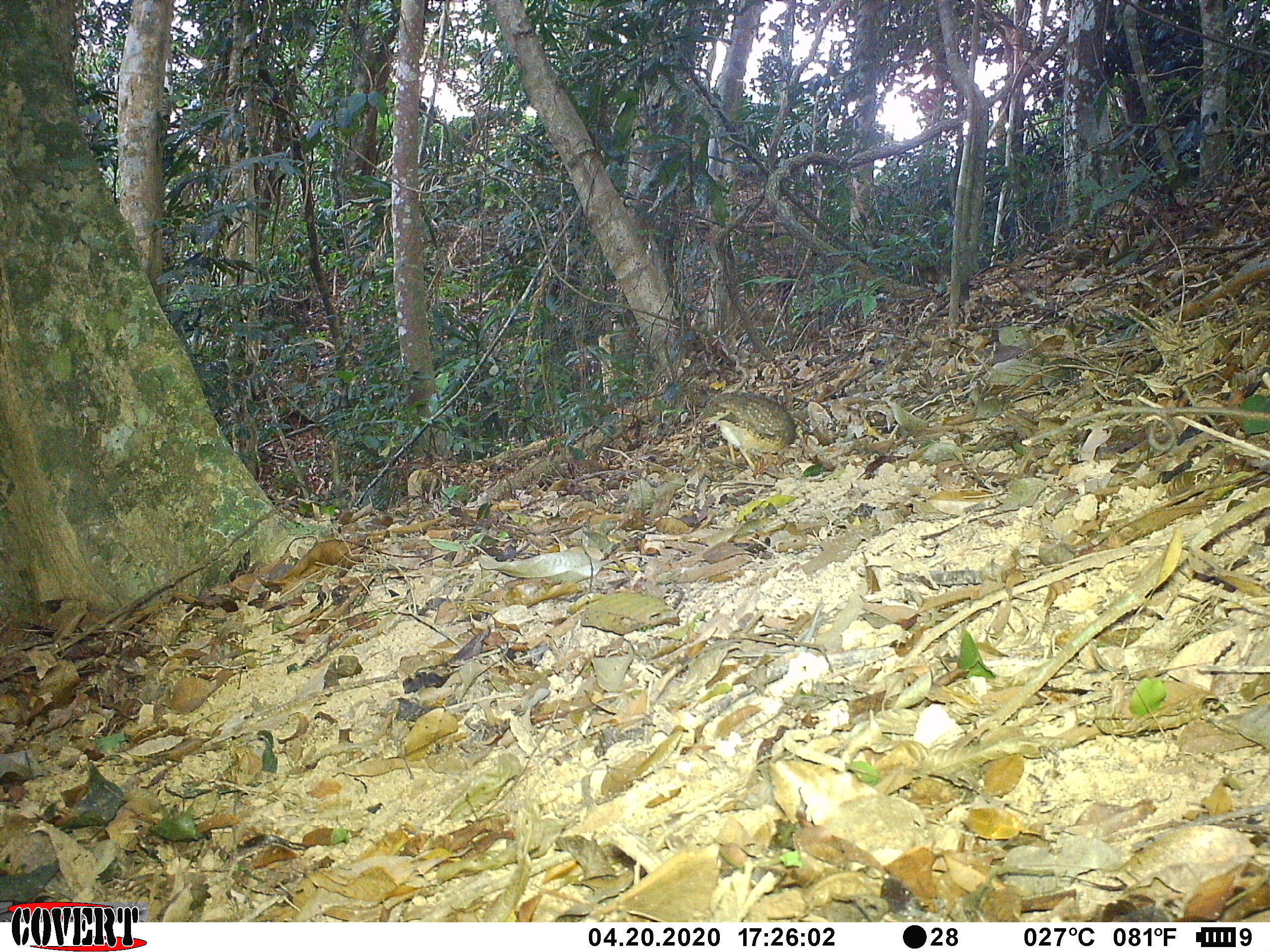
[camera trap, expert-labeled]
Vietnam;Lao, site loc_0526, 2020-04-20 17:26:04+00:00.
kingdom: Animalia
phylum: Chordata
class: Aves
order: Galliformes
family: Phasianidae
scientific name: Phasianidae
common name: partridge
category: unidentified partridge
Unidentified partridge (partridge) (Phasianidae). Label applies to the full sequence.